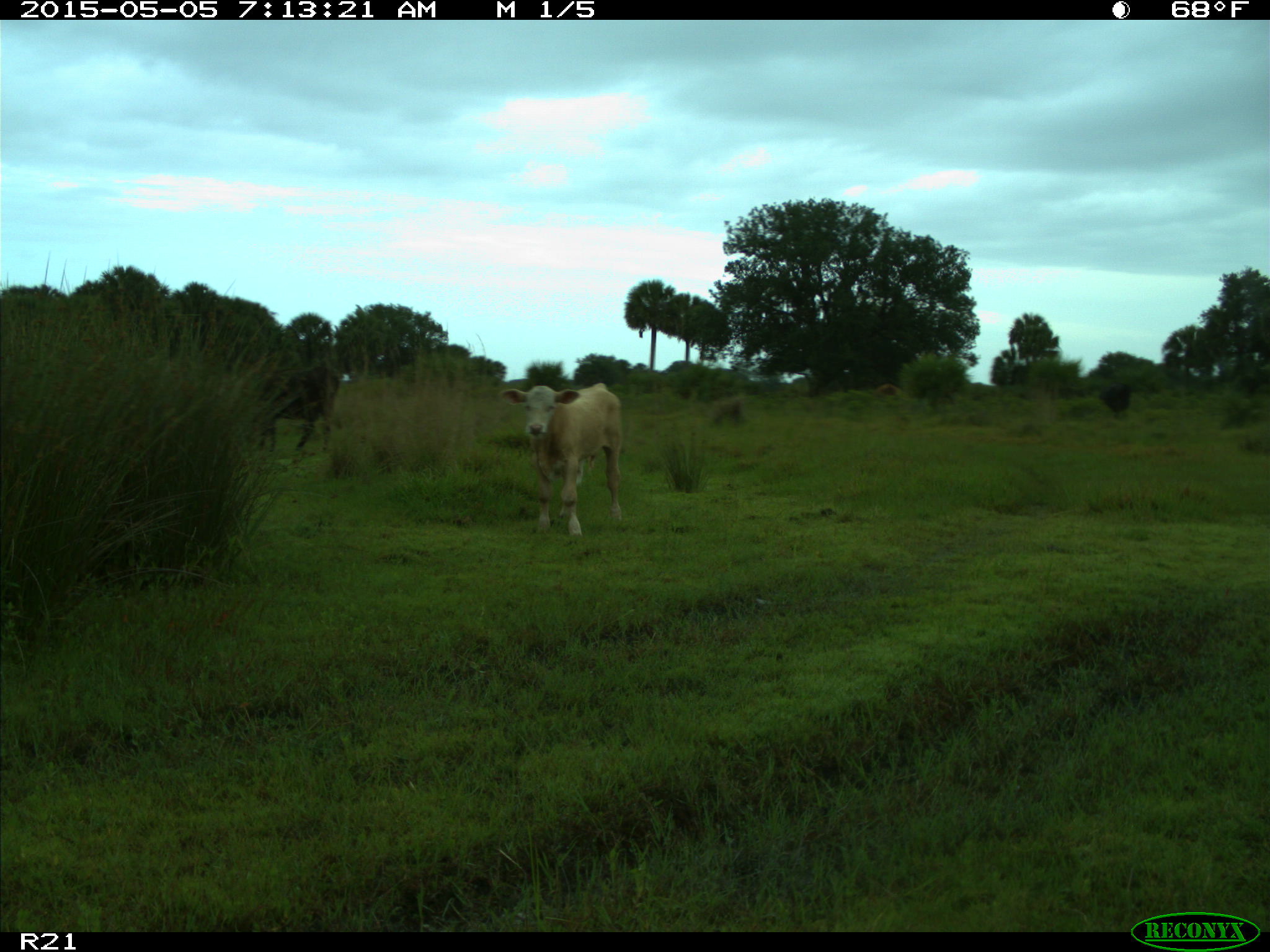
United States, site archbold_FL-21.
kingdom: Animalia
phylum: Chordata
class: Mammalia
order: Artiodactyla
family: Bovidae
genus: Bos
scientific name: Bos taurus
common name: domestic cow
Bos taurus (domestic cow).